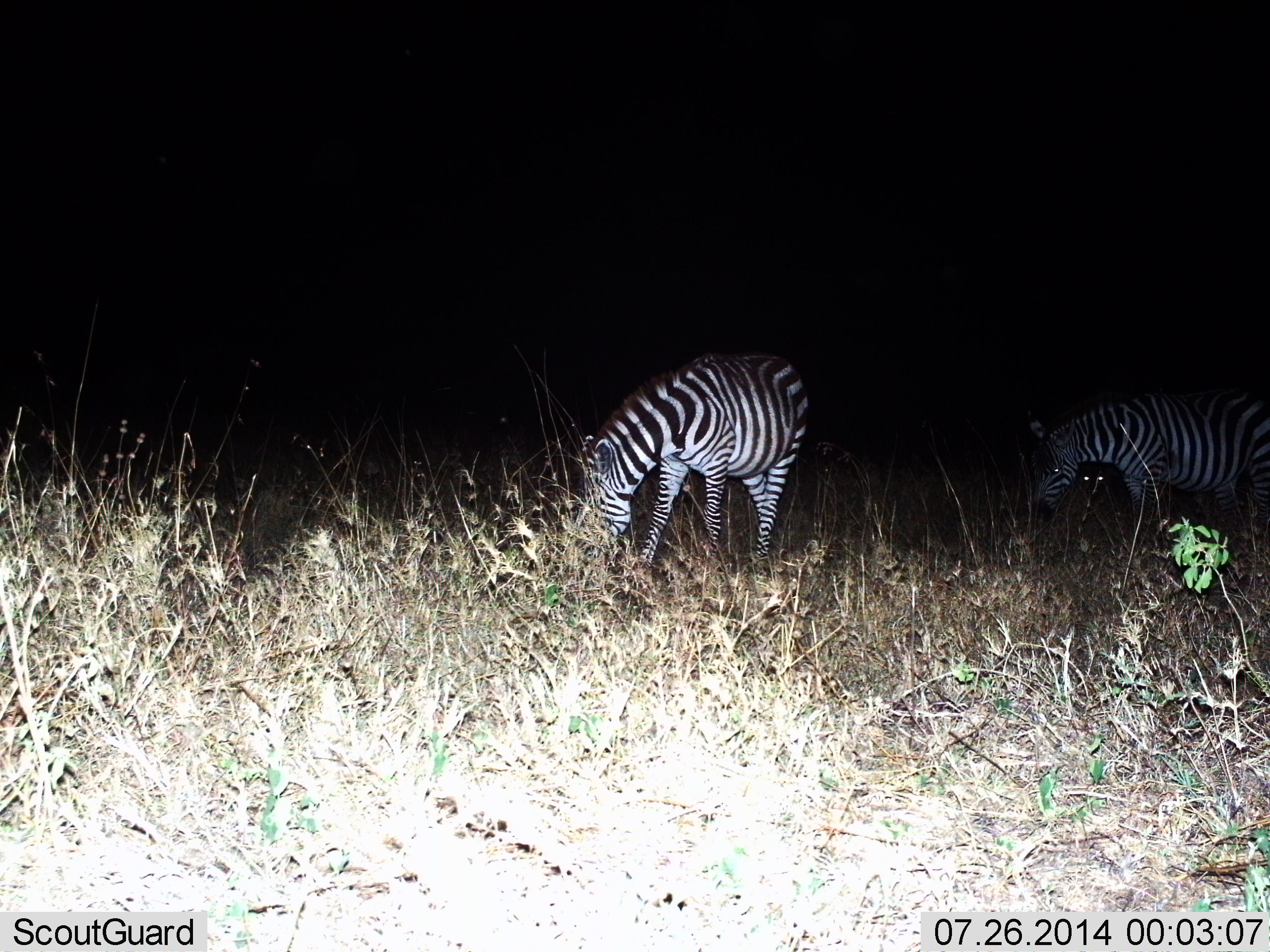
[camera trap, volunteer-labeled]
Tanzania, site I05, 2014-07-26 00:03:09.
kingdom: Animalia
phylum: Chordata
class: Mammalia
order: Perissodactyla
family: Equidae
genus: Equus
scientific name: Equus quagga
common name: plains zebra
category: zebra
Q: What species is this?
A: Zebra (plains zebra) (Equus quagga).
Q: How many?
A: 2.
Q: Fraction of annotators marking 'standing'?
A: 20%.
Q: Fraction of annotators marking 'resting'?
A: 0%.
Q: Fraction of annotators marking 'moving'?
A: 30%.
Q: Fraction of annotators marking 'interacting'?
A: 0%.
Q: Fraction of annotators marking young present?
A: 0%.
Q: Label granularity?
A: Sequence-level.